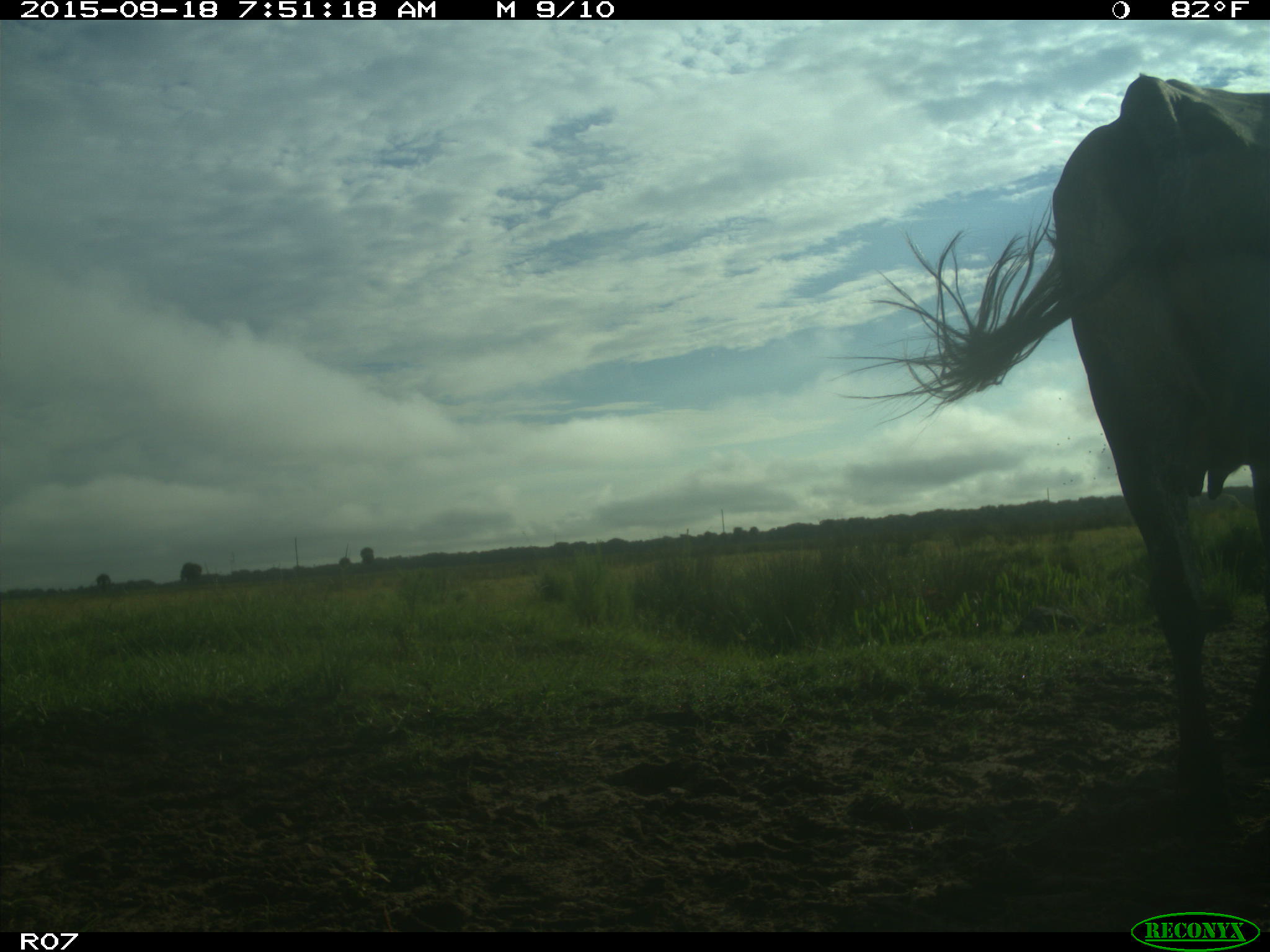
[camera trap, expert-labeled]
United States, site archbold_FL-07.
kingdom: Animalia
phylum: Chordata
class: Mammalia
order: Artiodactyla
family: Bovidae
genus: Bos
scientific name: Bos taurus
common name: domestic cow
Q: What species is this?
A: Bos taurus (domestic cow).